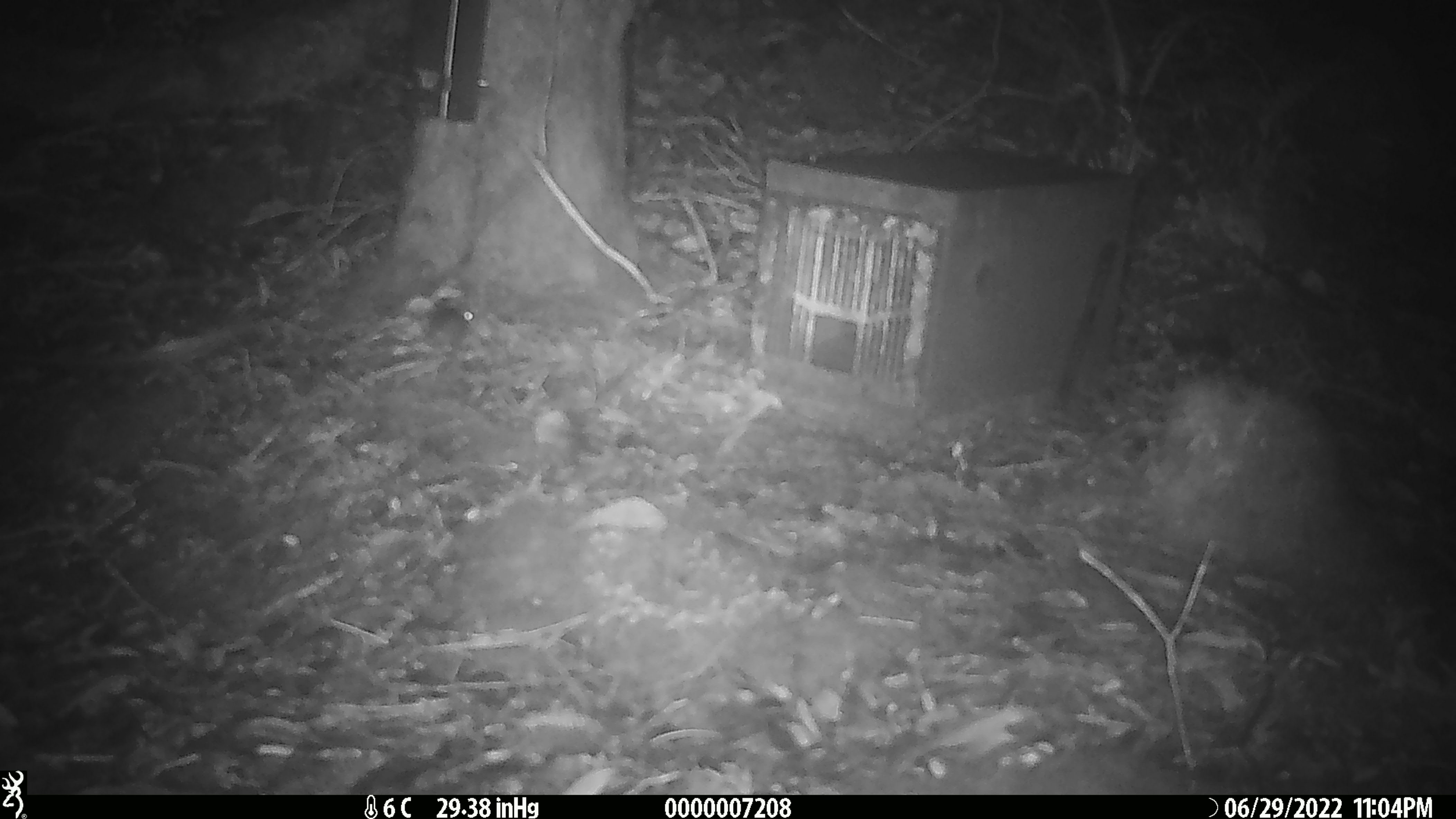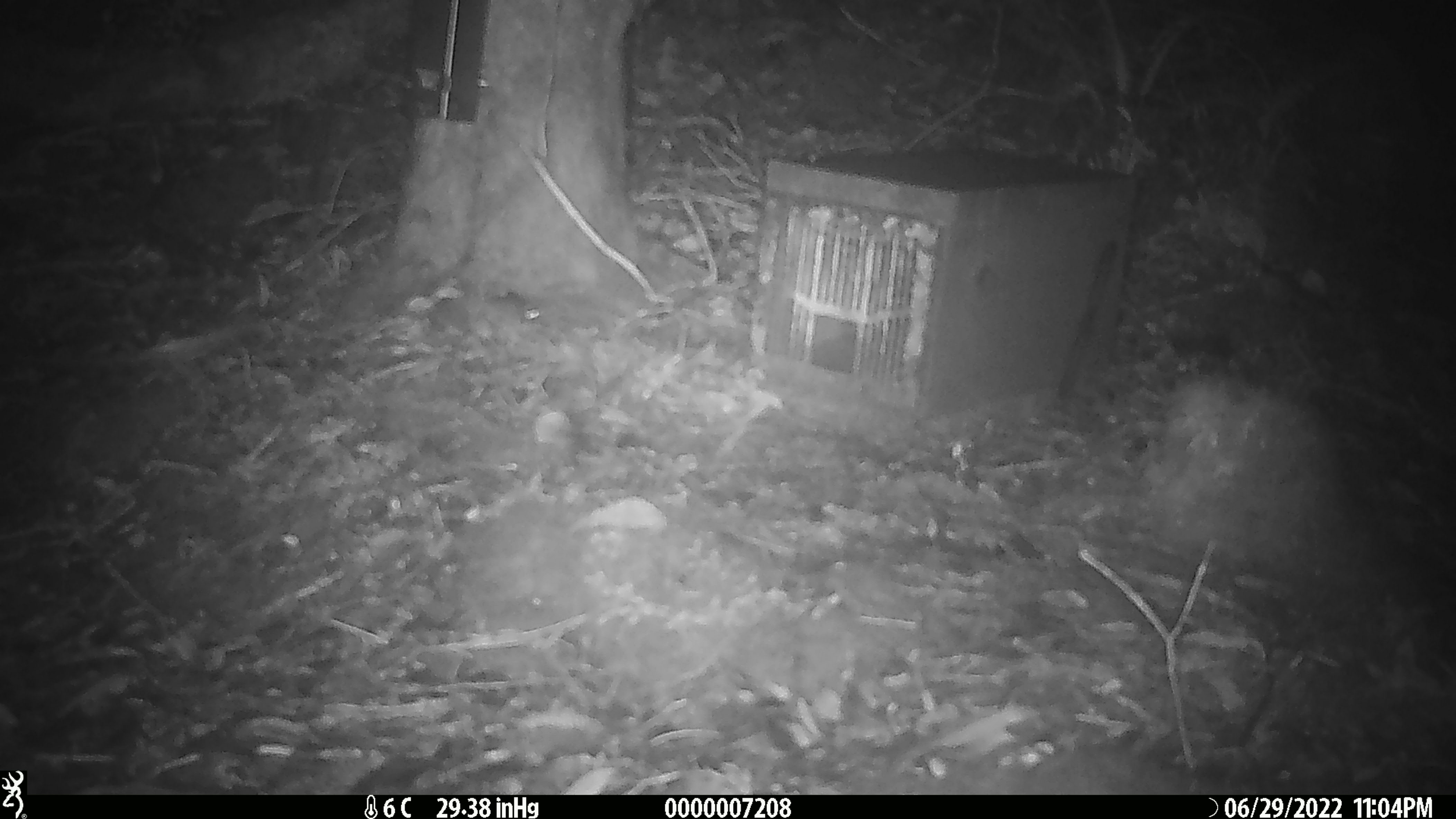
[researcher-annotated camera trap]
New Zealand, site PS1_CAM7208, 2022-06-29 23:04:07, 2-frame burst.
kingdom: Animalia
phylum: Chordata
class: Mammalia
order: Rodentia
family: Muridae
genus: Mus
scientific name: Mus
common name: mouse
Mouse (Mus).